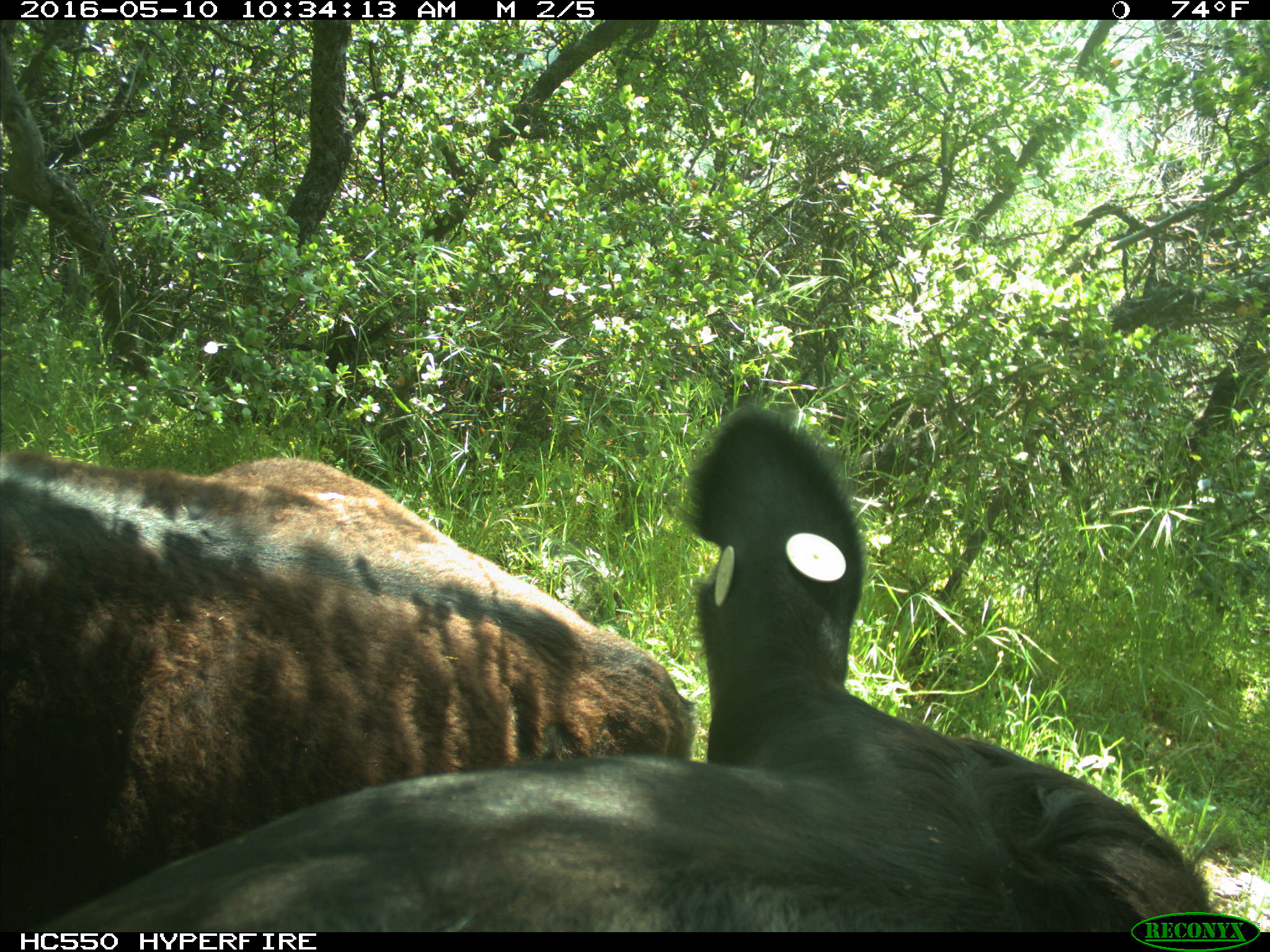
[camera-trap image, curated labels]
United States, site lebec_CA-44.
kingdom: Animalia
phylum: Chordata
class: Mammalia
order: Artiodactyla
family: Bovidae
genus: Bos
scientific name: Bos taurus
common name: domestic cow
Bos taurus (domestic cow).